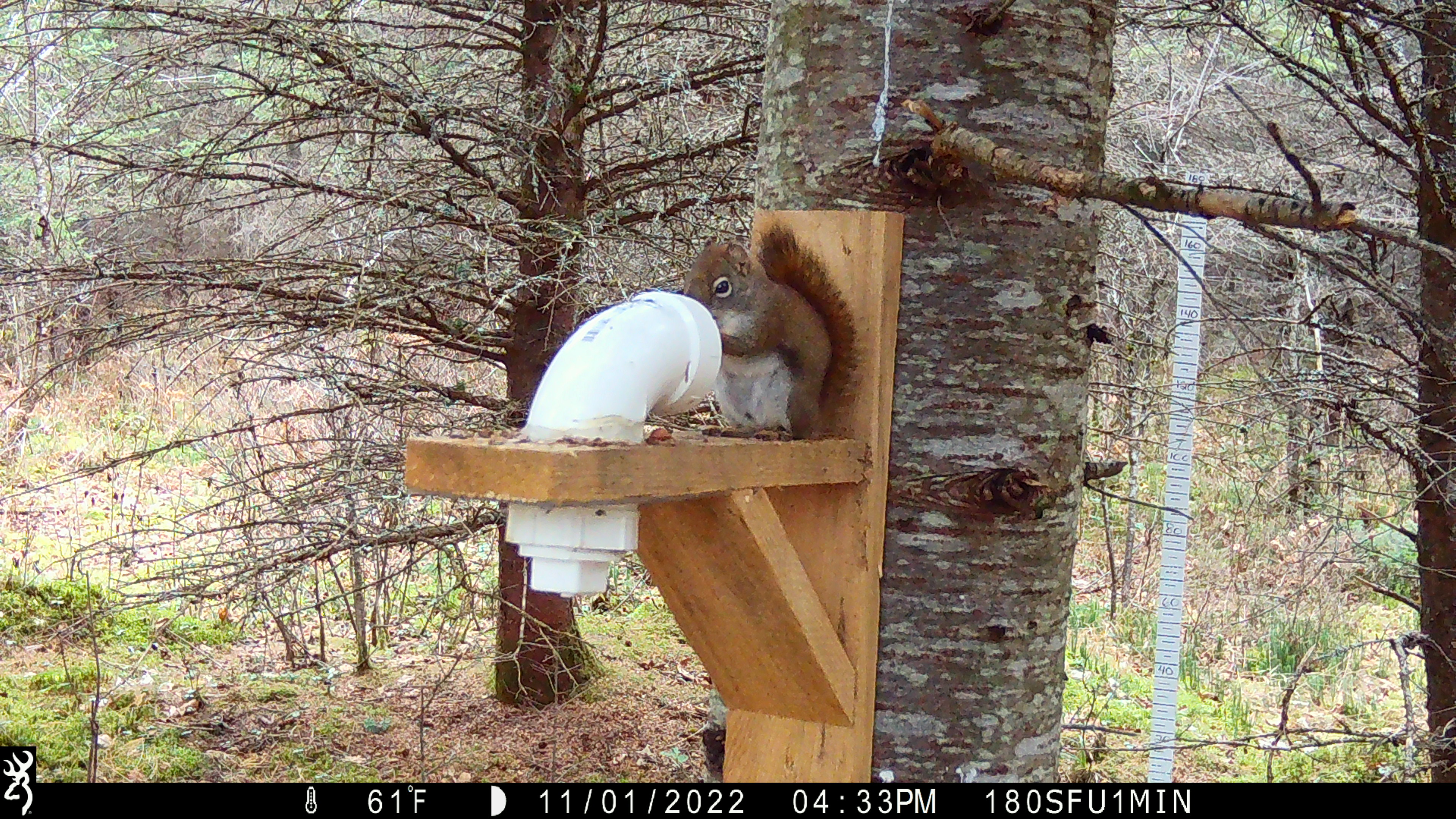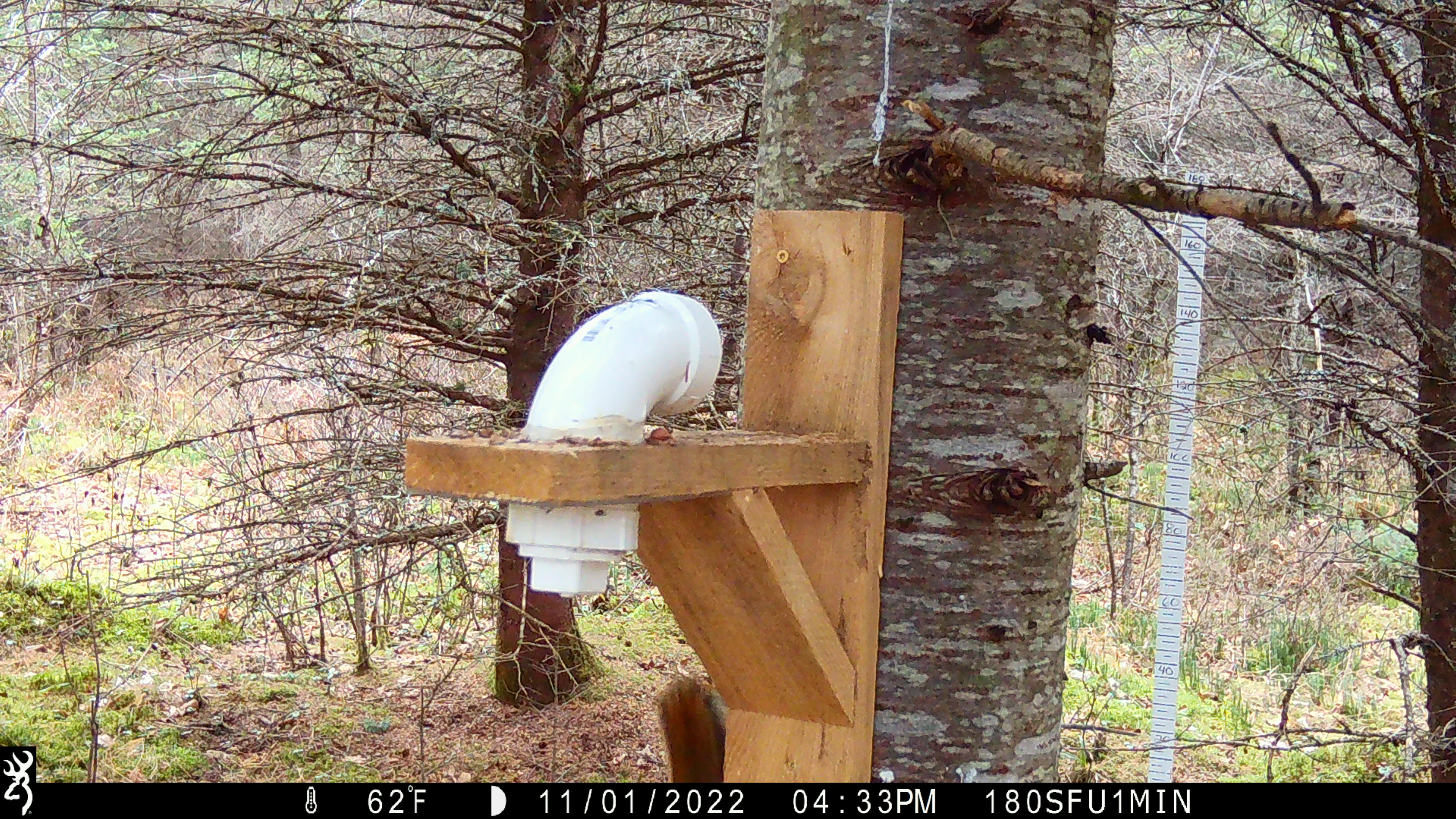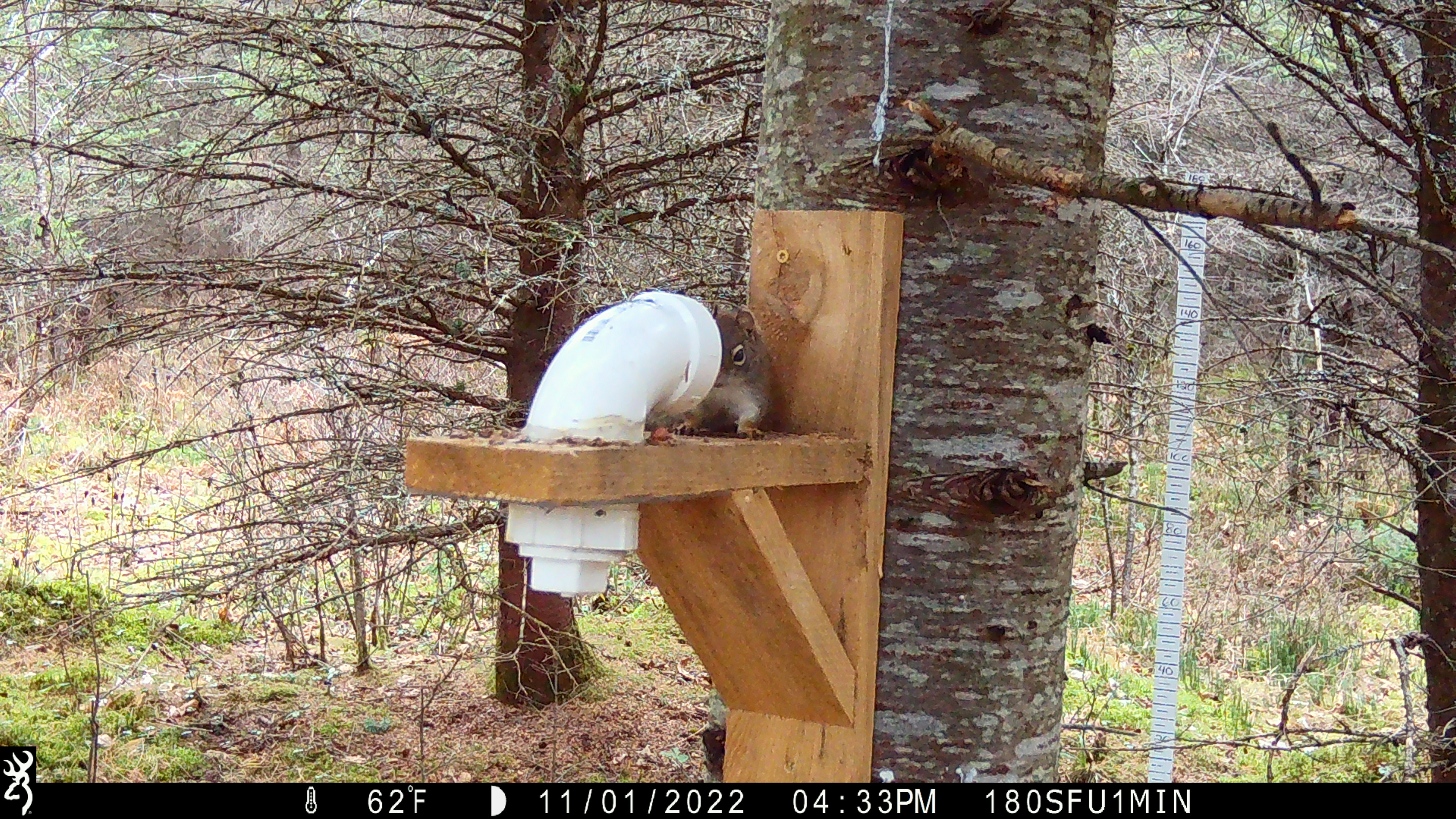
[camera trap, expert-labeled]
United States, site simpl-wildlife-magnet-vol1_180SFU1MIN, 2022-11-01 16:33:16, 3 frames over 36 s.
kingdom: Animalia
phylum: Chordata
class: Mammalia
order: Rodentia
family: Sciuridae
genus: Tamiasciurus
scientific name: Tamiasciurus hudsonicus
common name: red squirrel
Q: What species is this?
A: Red squirrel (Tamiasciurus hudsonicus).